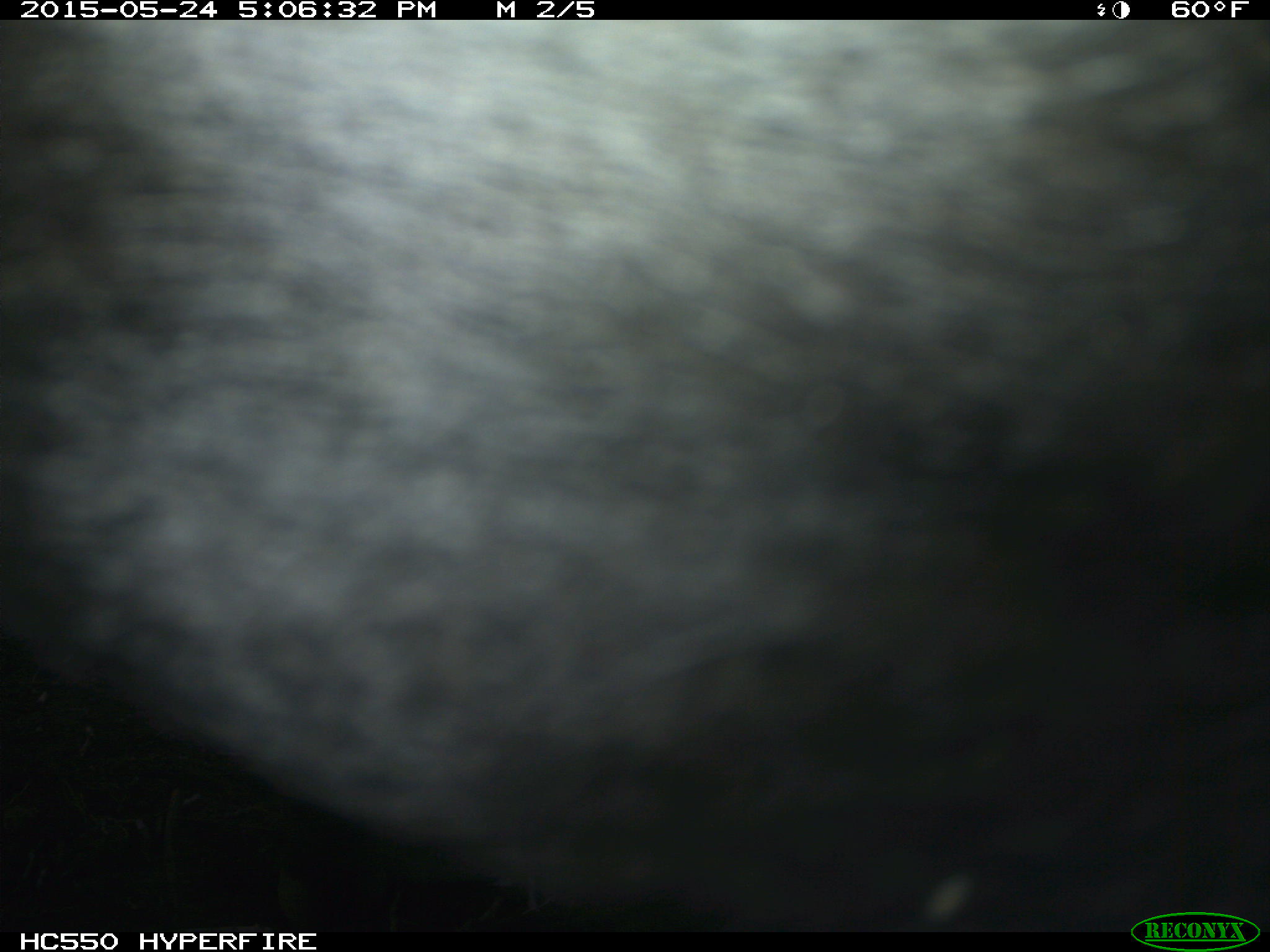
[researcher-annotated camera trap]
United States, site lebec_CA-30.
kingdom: Animalia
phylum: Chordata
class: Mammalia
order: Artiodactyla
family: Bovidae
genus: Bos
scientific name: Bos taurus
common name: domestic cow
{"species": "Bos taurus (domestic cow)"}